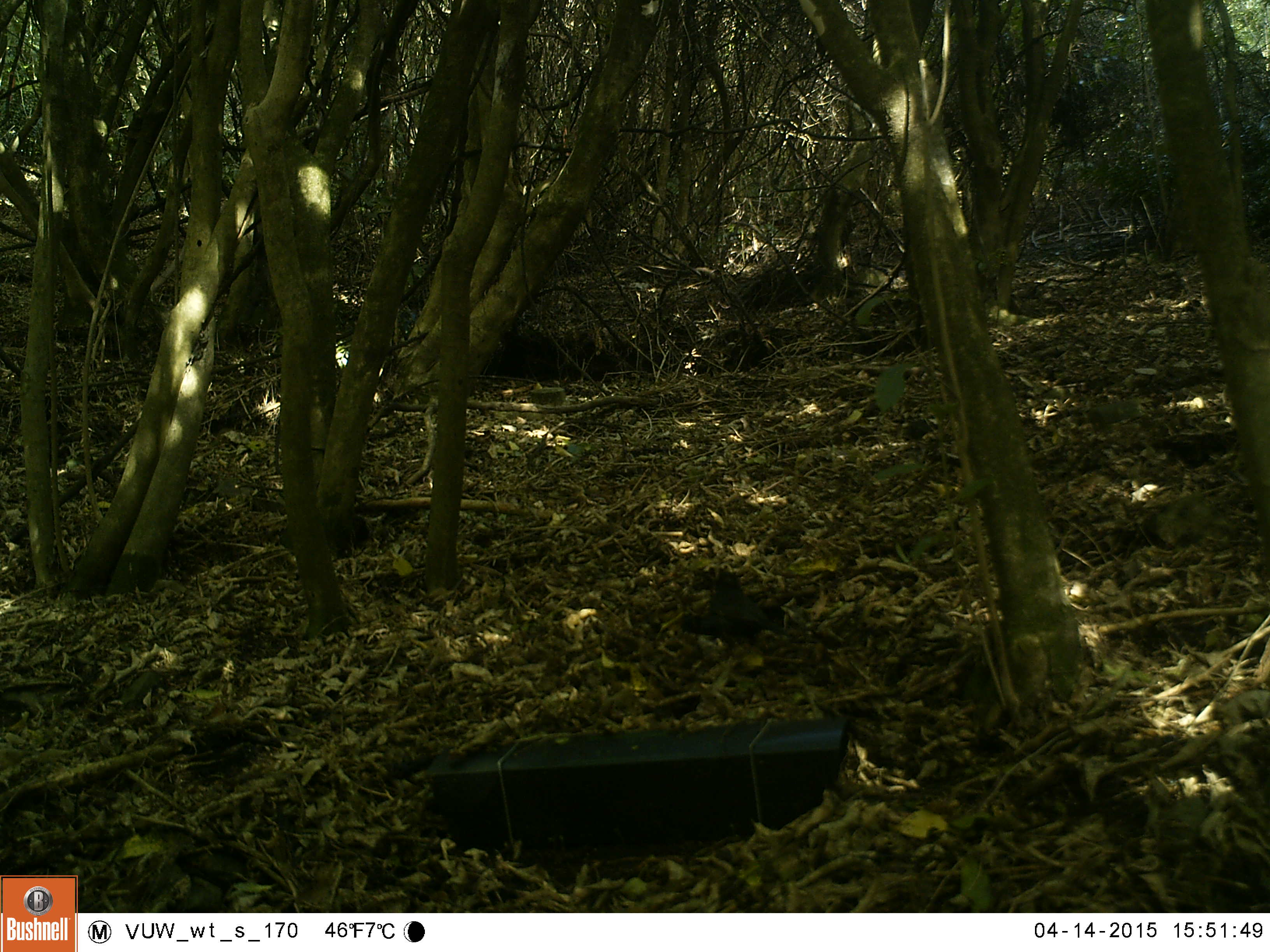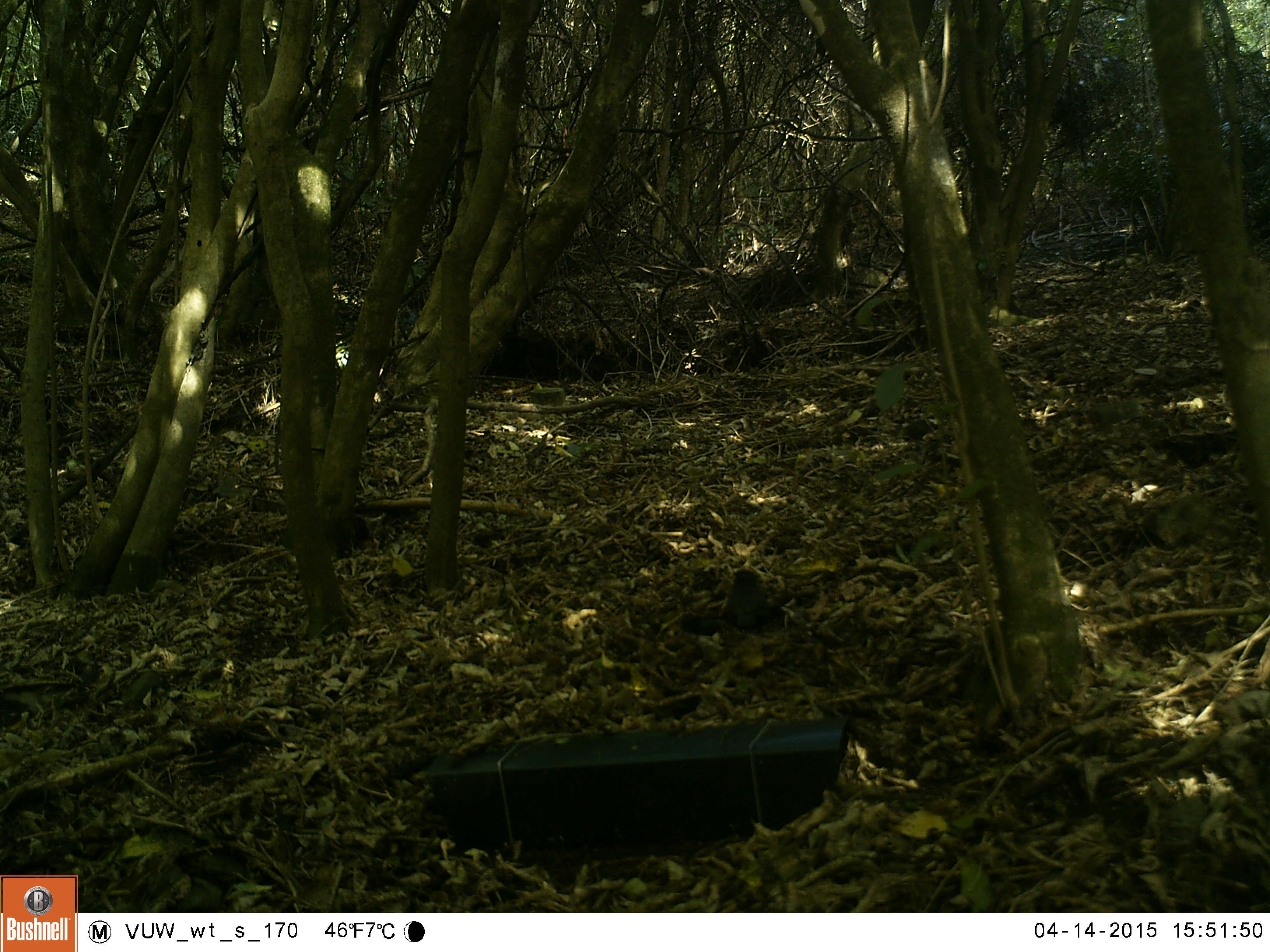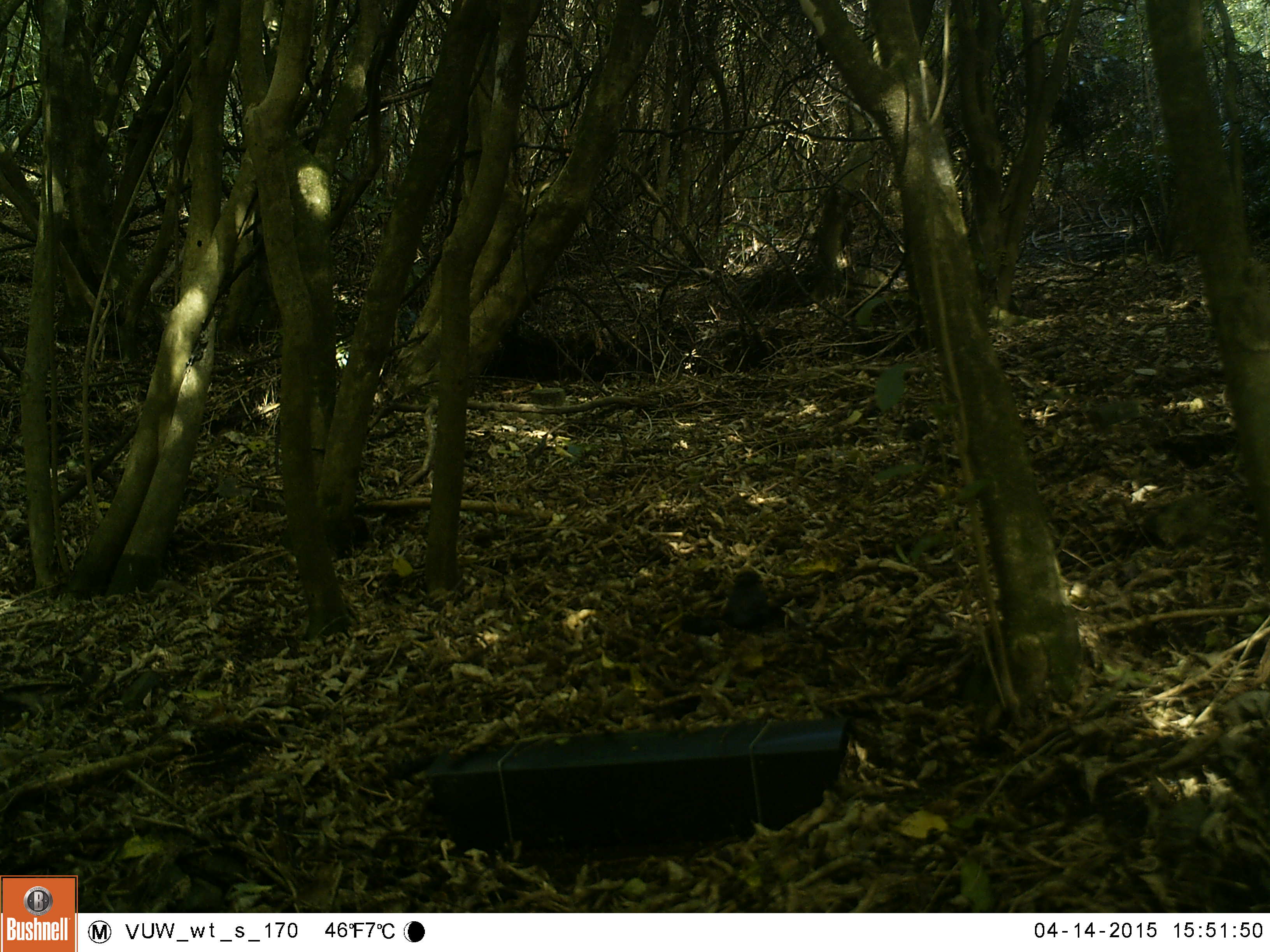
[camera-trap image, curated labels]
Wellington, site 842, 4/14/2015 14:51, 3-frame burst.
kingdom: Animalia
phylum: Chordata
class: Aves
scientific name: Aves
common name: bird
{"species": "bird (Aves)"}